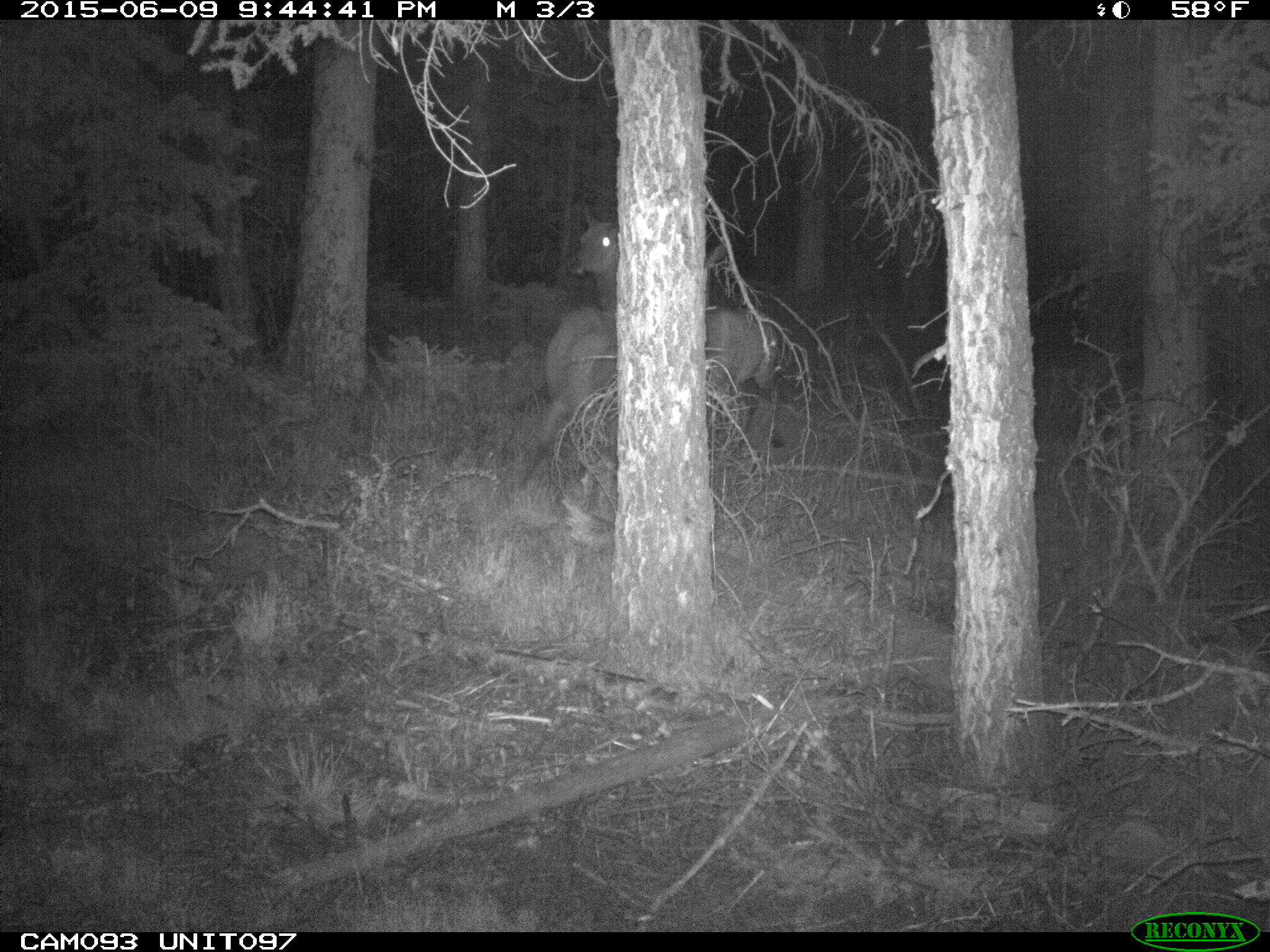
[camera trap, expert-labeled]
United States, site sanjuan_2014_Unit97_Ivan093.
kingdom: Animalia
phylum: Chordata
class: Mammalia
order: Artiodactyla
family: Cervidae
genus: Cervus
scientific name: Cervus elaphus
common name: red deer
Cervus elaphus (red deer).